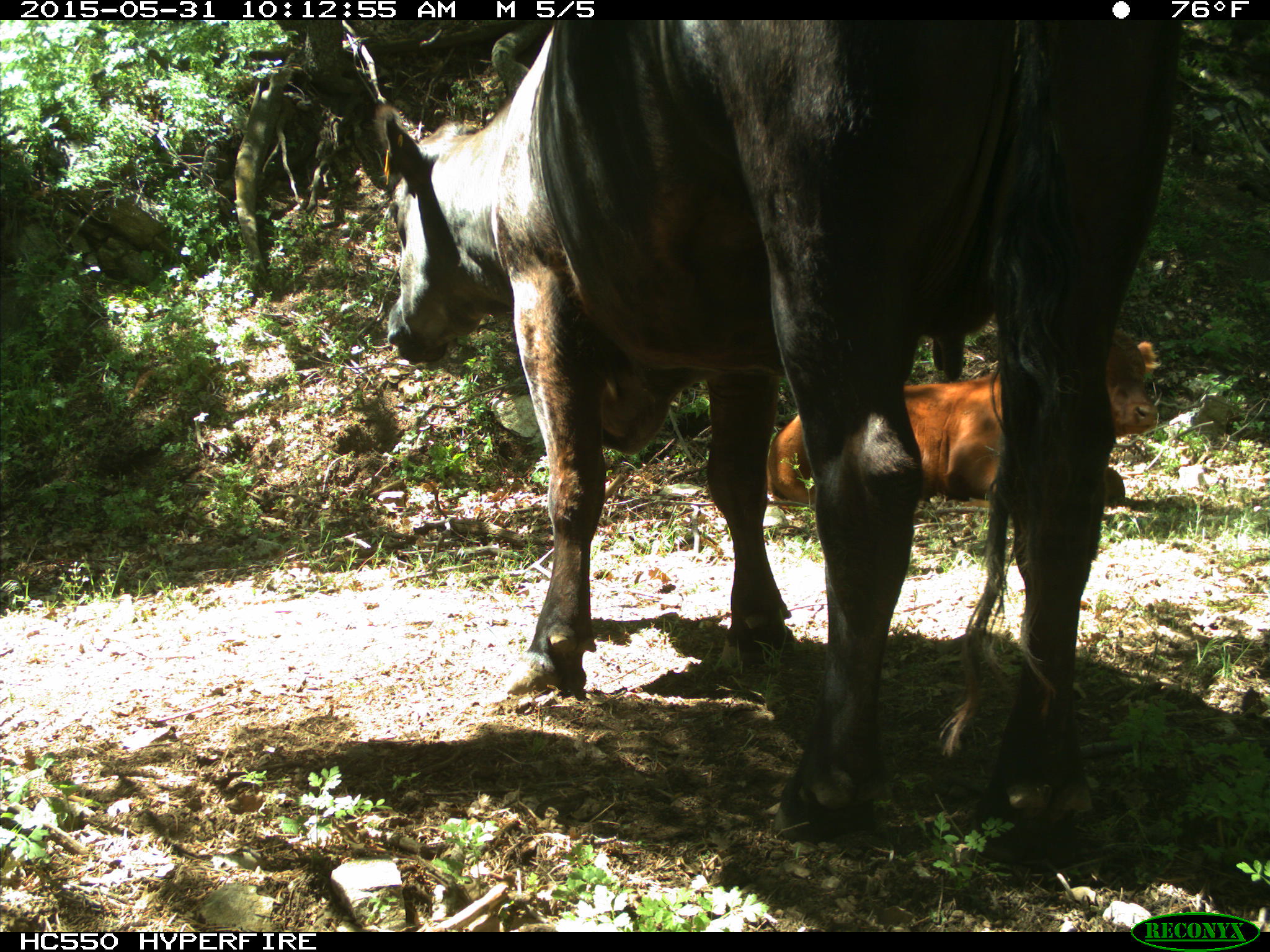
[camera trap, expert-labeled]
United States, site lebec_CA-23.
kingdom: Animalia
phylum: Chordata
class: Mammalia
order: Artiodactyla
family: Bovidae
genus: Bos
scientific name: Bos taurus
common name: domestic cow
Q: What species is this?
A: Bos taurus (domestic cow).